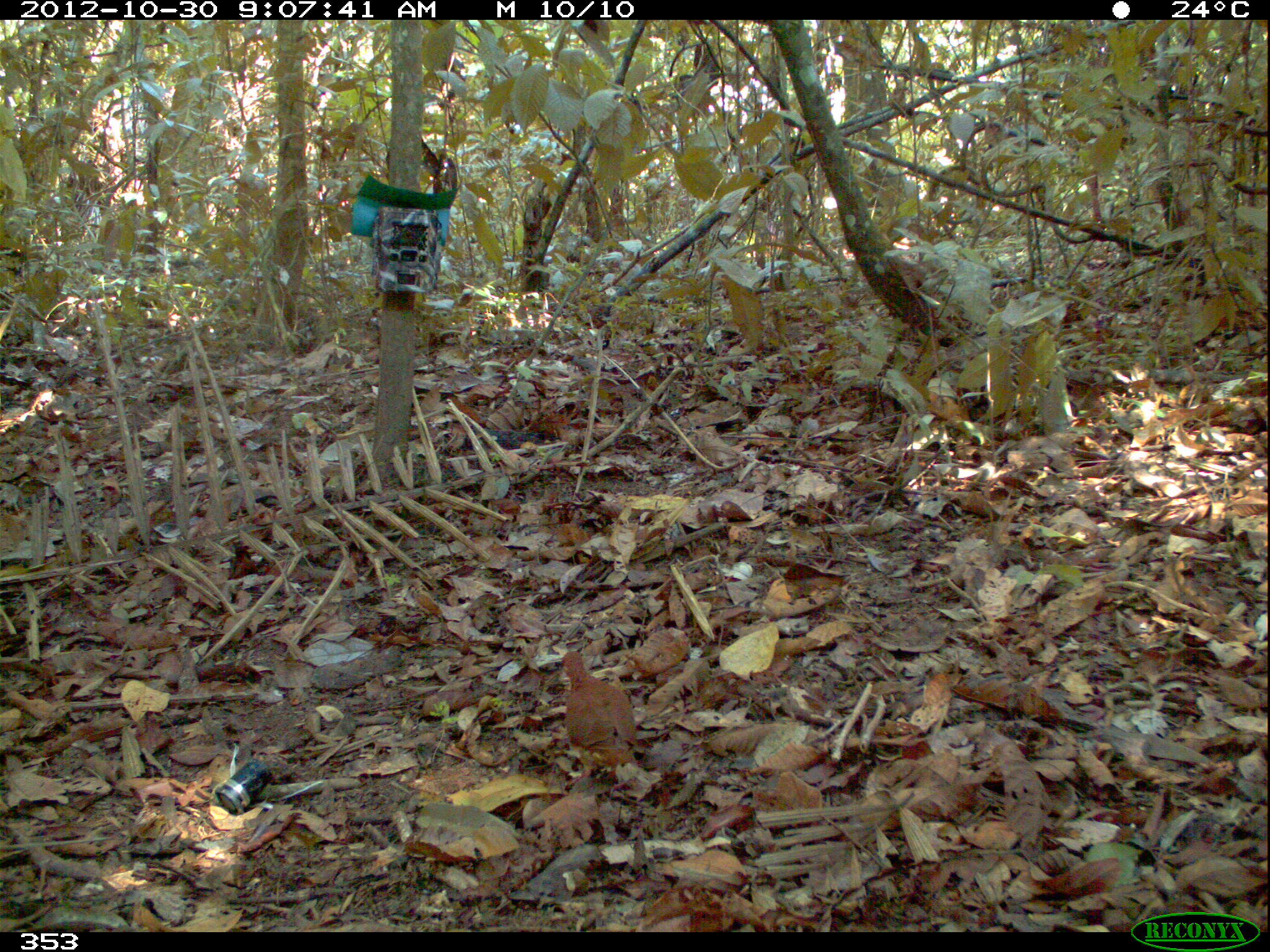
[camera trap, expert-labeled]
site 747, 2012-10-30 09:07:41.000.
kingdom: Animalia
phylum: Chordata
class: Aves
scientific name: Aves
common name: bird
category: unknown bird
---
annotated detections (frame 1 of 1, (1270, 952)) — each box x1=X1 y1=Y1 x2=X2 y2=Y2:
unknown bird: x1=552 y1=648 x2=637 y2=787